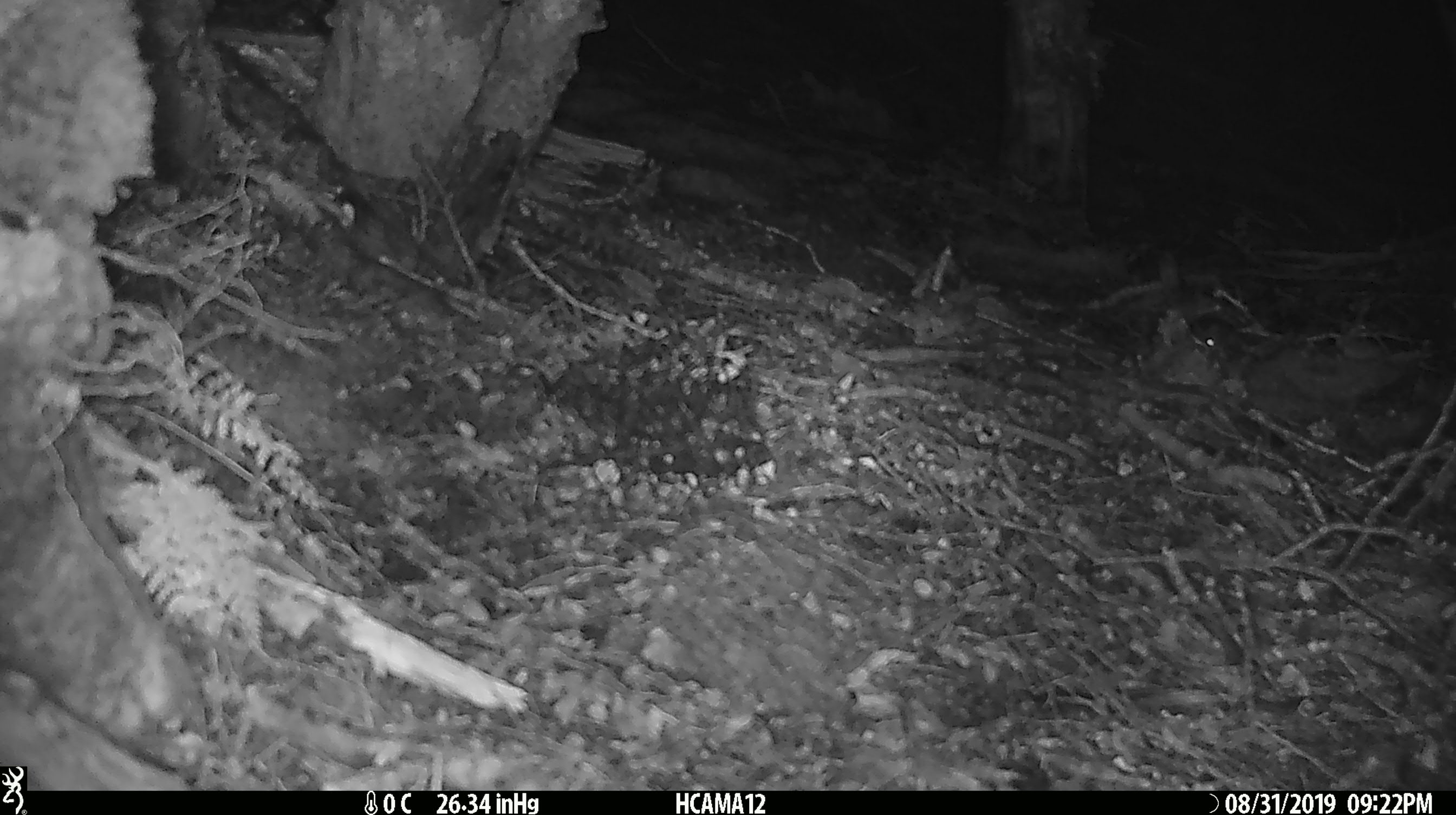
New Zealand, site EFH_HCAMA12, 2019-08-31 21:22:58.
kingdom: Animalia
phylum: Chordata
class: Mammalia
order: Rodentia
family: Muridae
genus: Mus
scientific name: Mus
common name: mouse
Mouse (Mus).